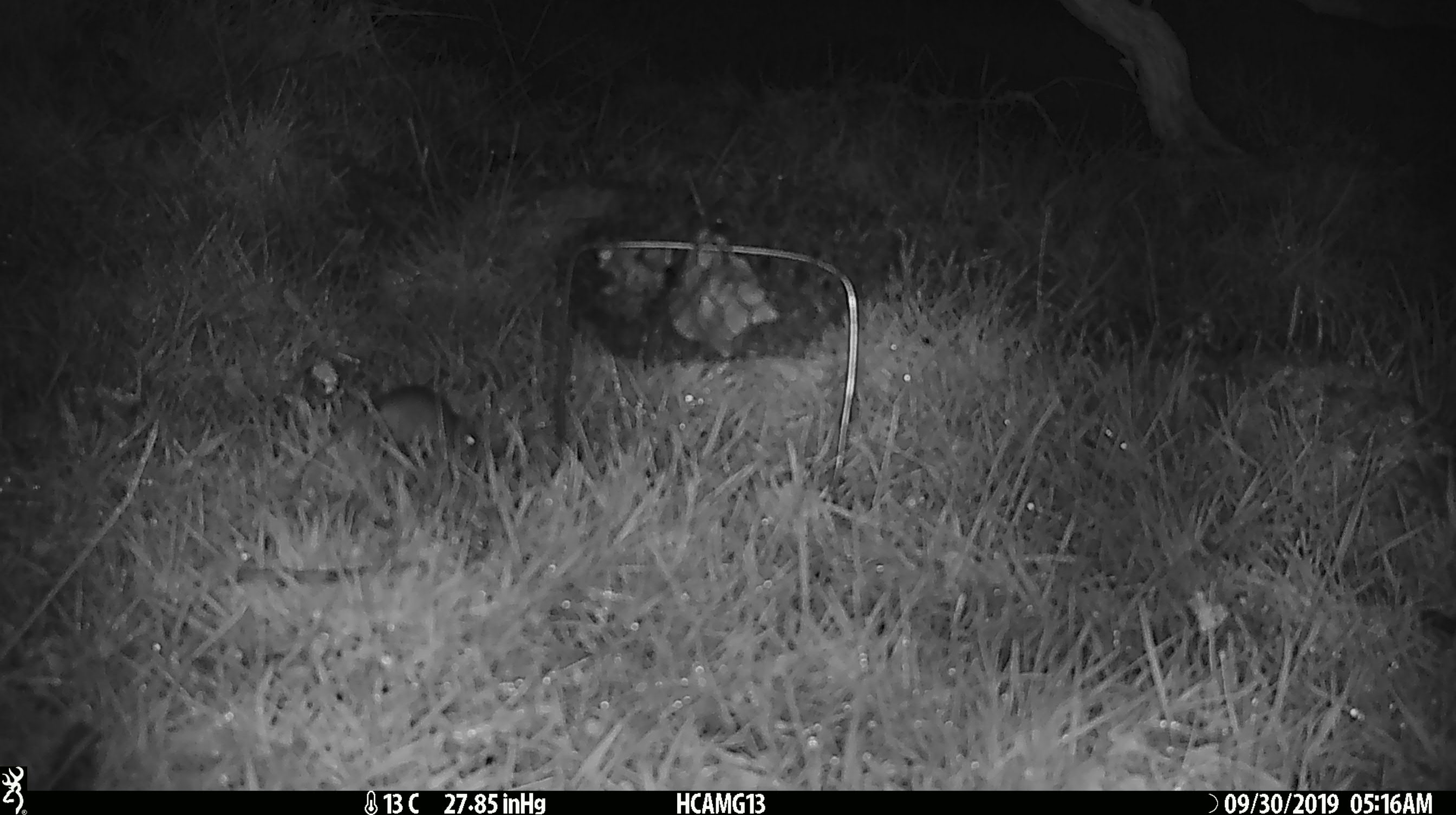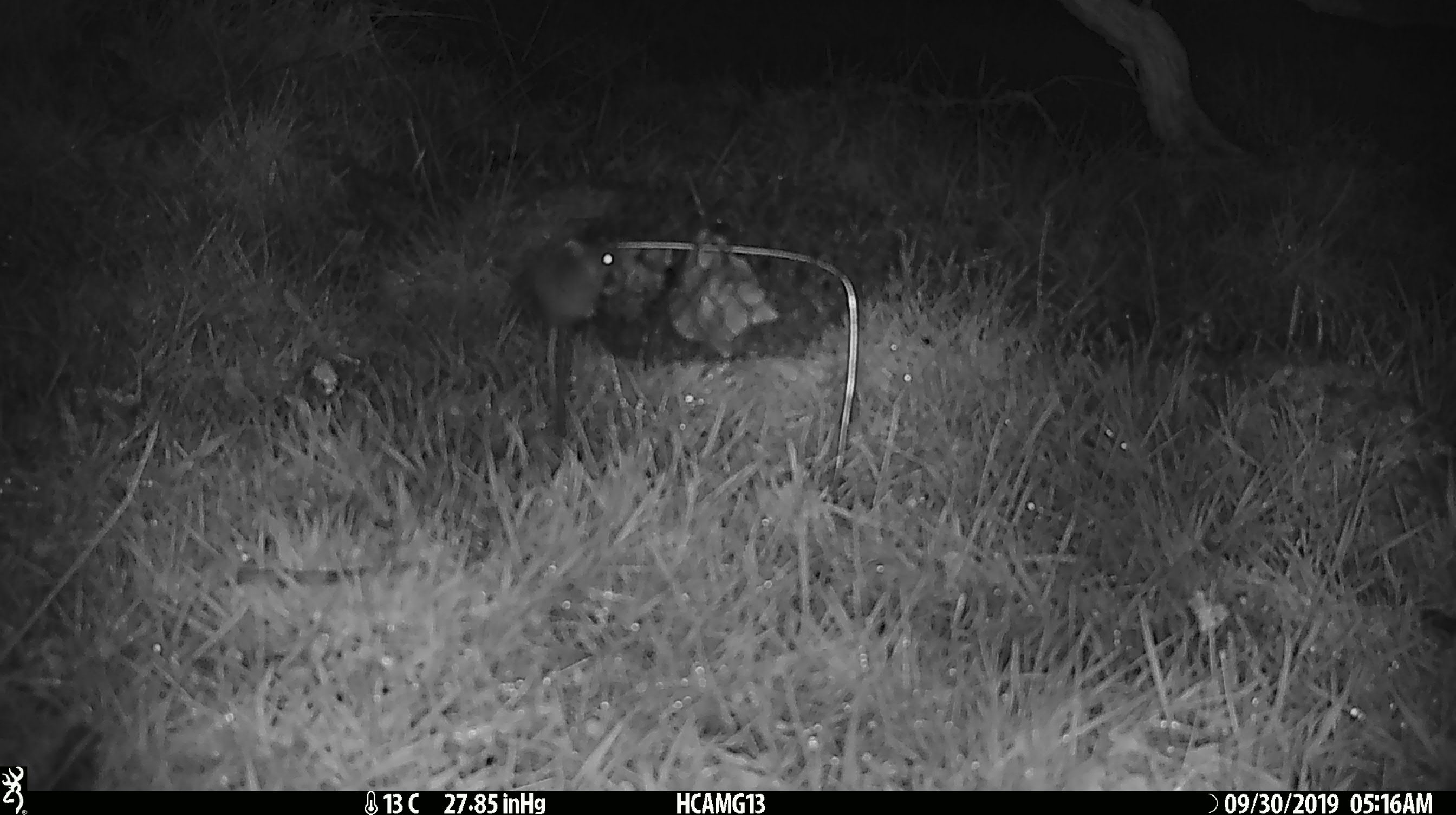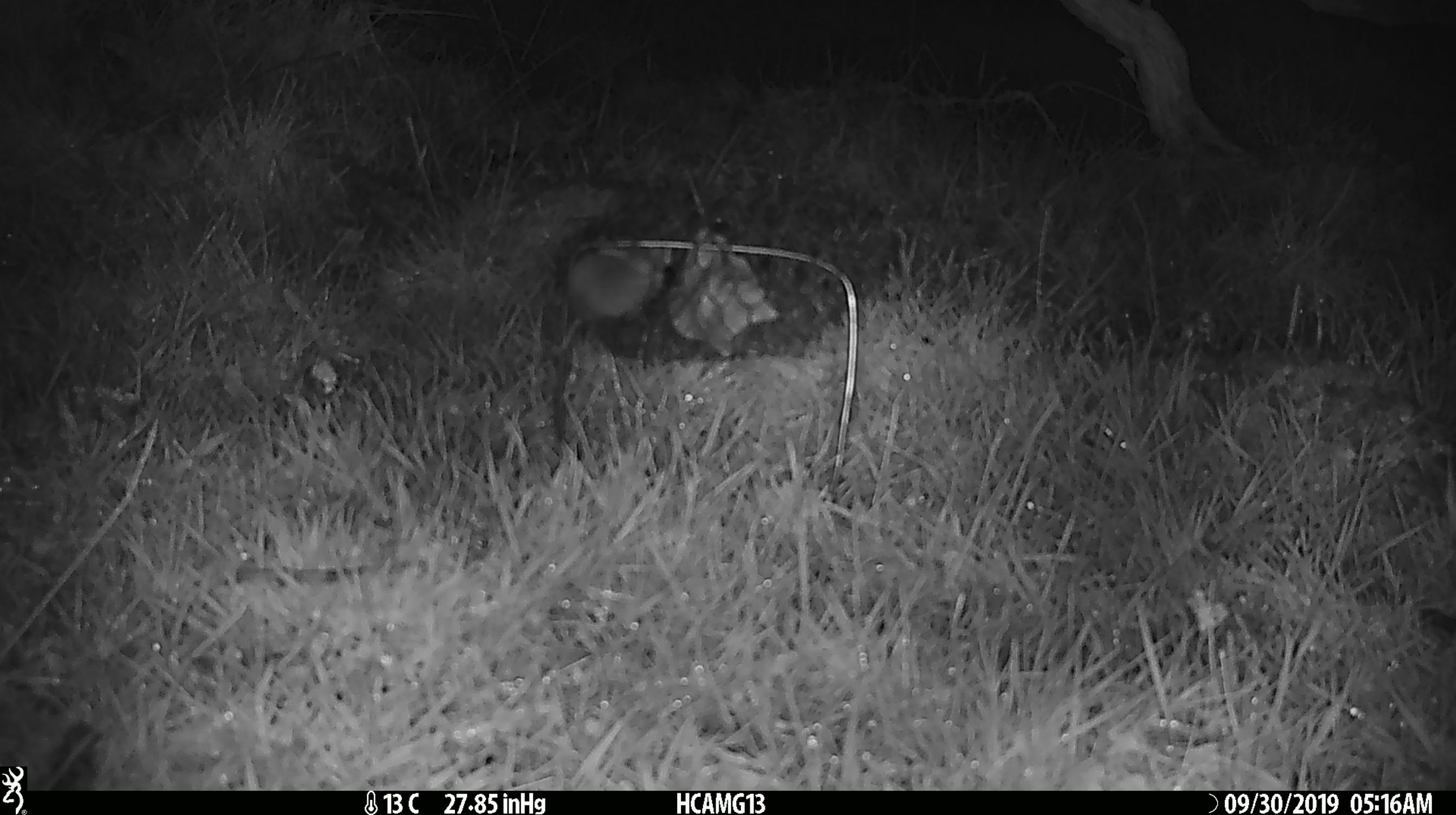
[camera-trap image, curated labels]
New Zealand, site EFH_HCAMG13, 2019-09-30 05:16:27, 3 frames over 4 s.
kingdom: Animalia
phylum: Chordata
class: Mammalia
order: Rodentia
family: Muridae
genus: Mus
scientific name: Mus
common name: mouse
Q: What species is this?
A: Mouse (Mus).